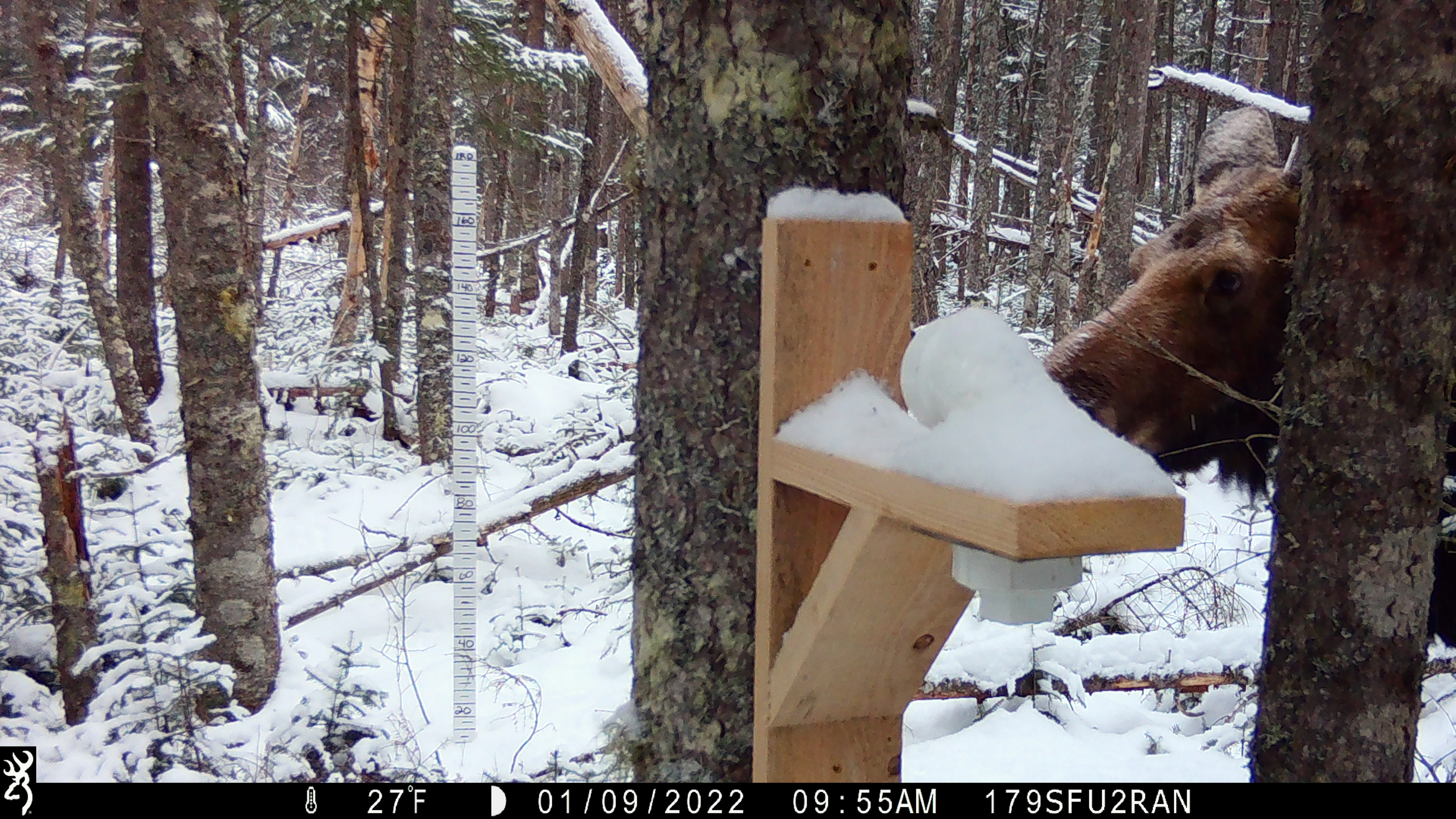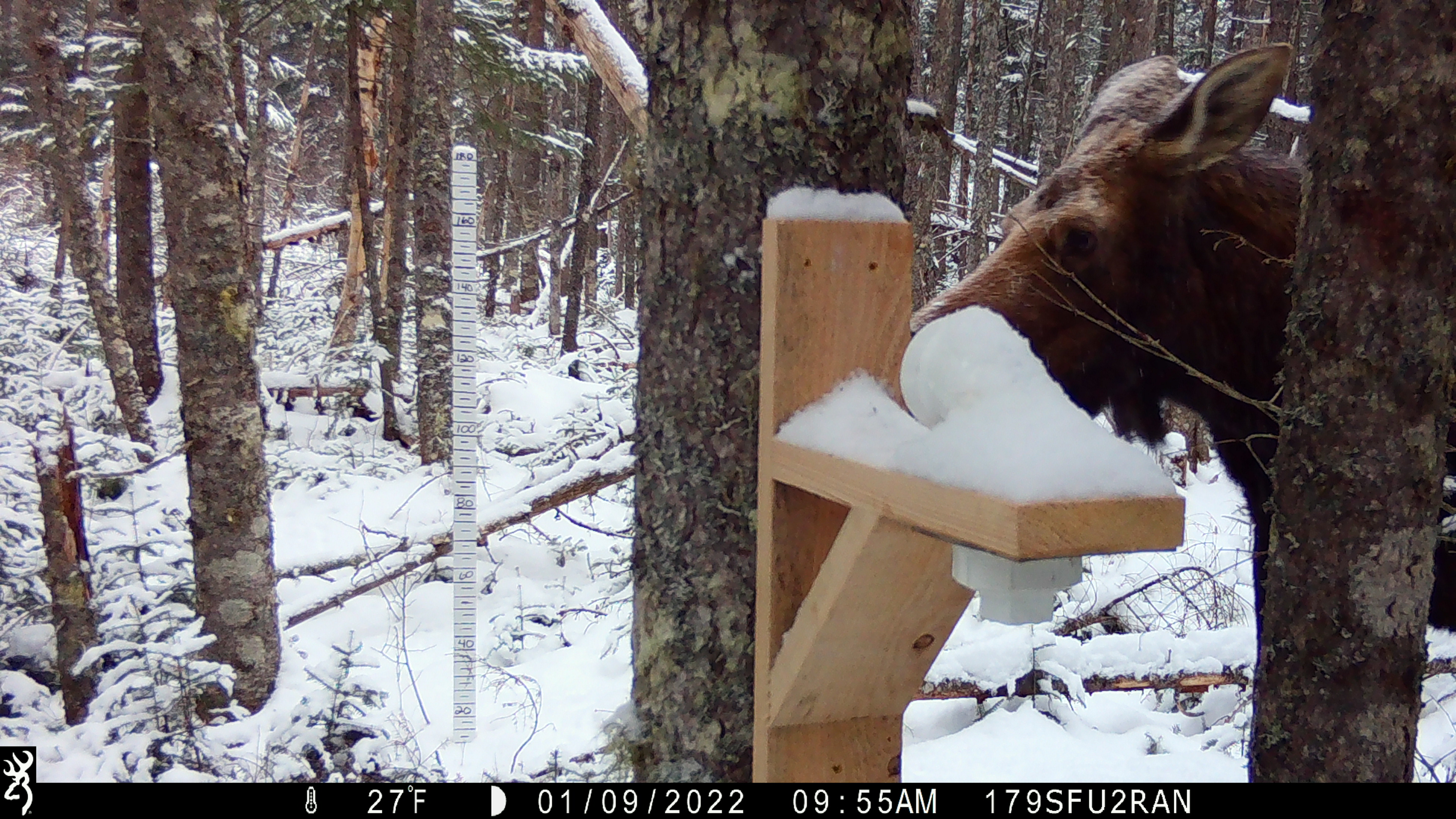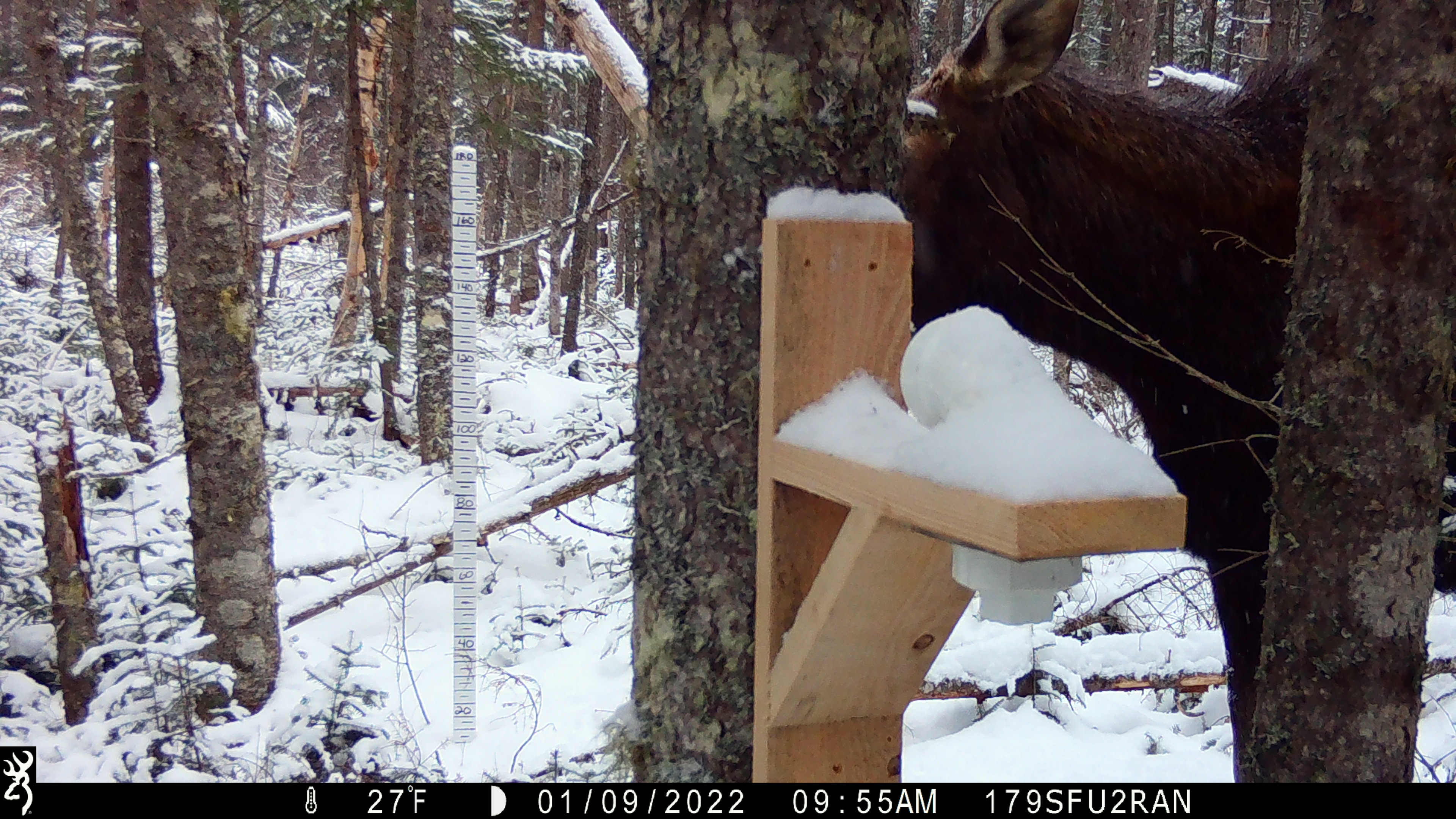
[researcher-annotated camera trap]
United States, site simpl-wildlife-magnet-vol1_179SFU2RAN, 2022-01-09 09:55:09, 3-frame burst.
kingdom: Animalia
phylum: Chordata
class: Mammalia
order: Artiodactyla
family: Cervidae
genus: Alces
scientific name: Alces alces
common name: moose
Moose (Alces alces).